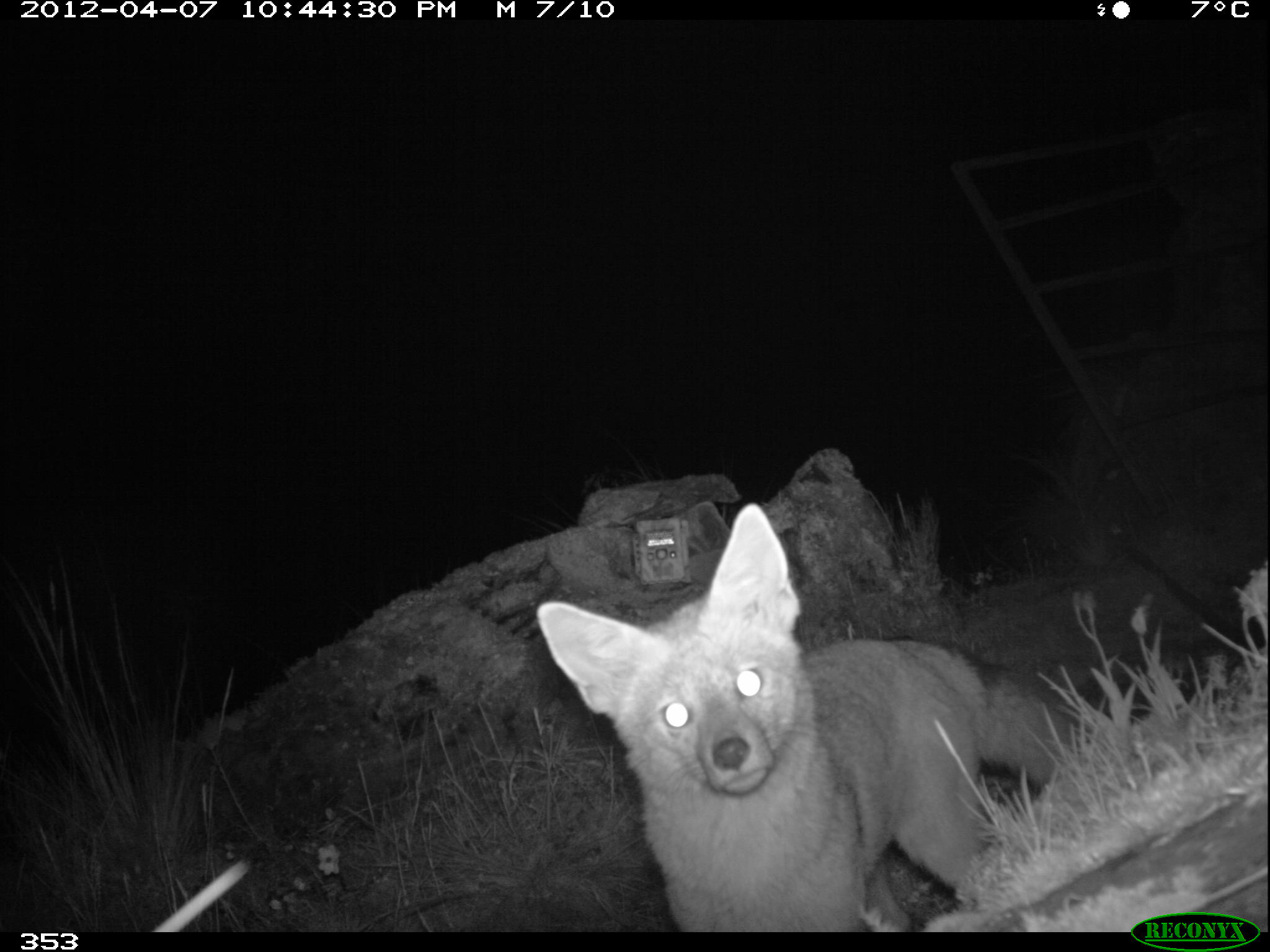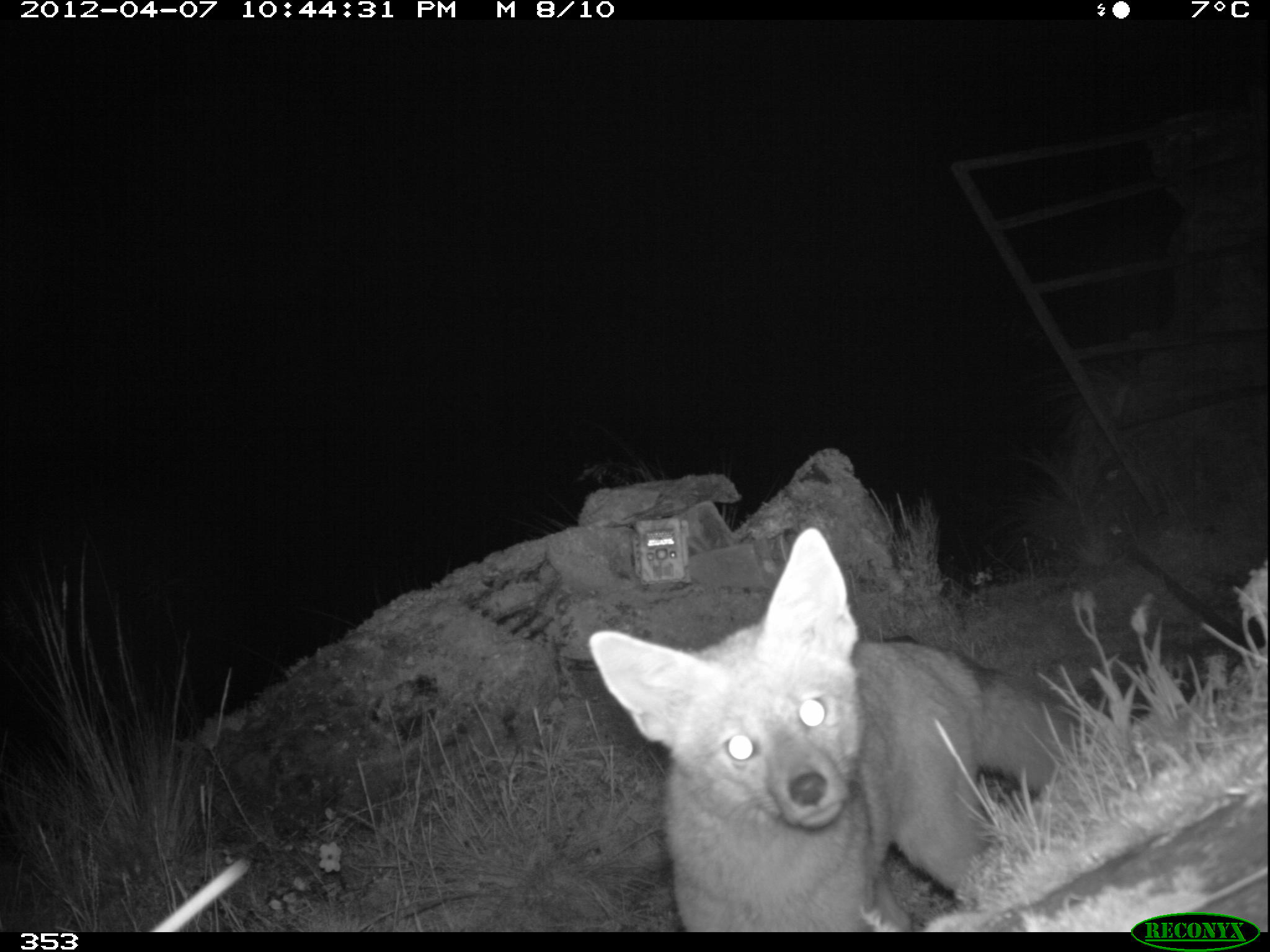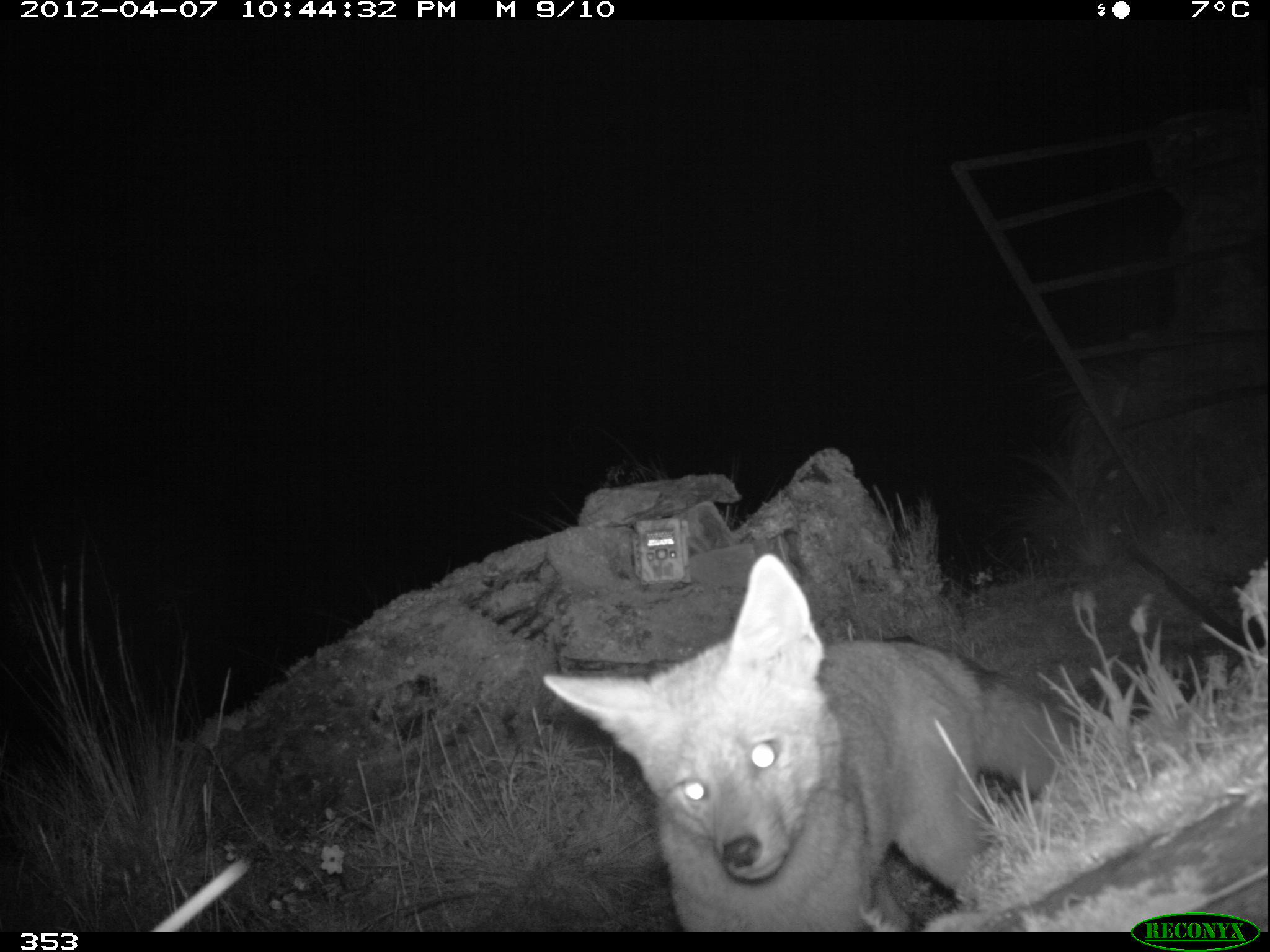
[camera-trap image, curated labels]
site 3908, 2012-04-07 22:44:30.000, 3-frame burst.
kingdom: Animalia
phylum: Chordata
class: Mammalia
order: Carnivora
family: Canidae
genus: Lycalopex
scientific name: Lycalopex culpaeus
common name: culpeo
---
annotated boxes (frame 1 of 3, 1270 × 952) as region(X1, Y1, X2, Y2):
lycalopex culpaeus: region(531, 497, 1097, 930)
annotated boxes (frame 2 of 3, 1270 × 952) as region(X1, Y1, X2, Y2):
lycalopex culpaeus: region(585, 524, 1106, 932)